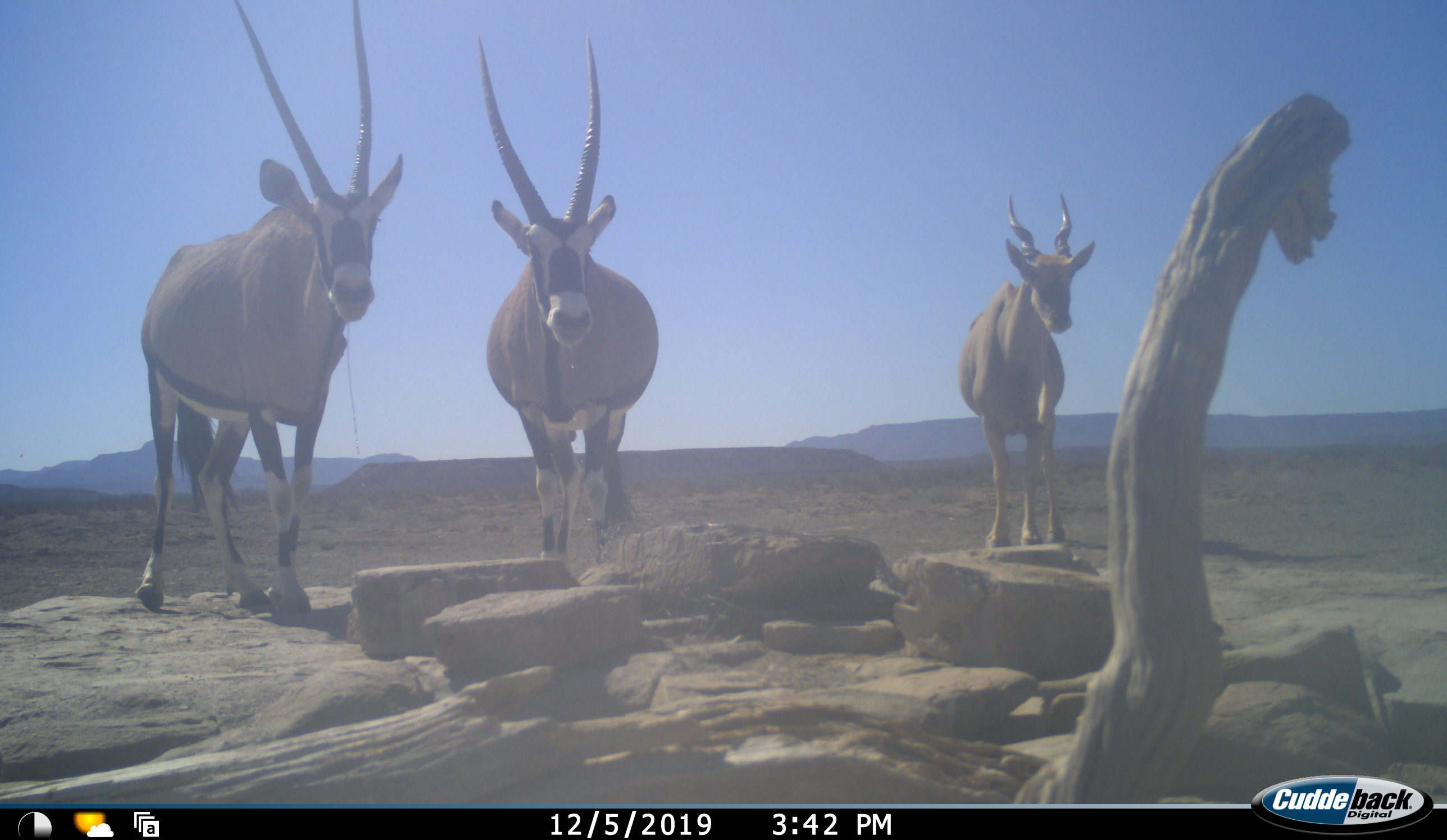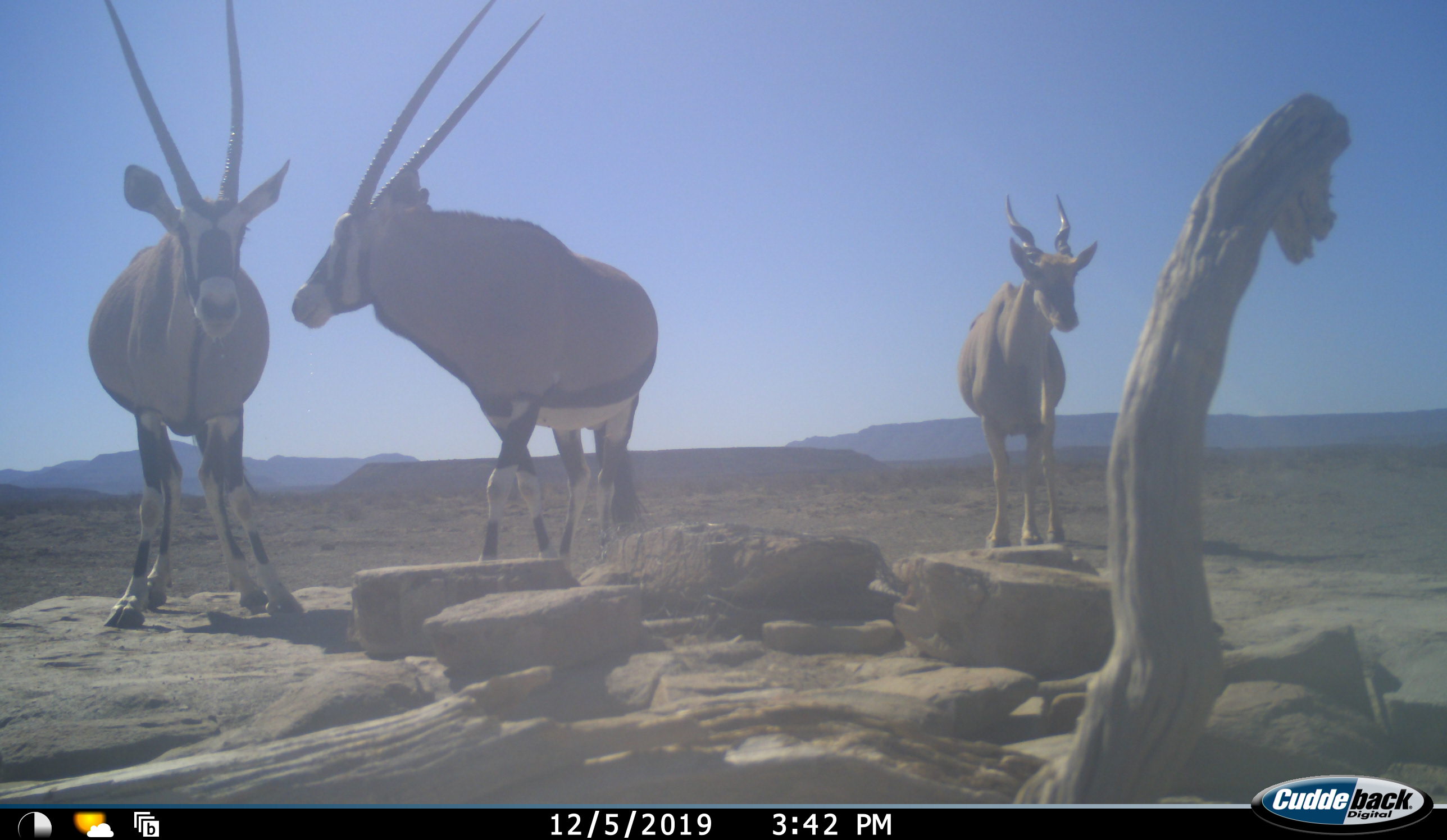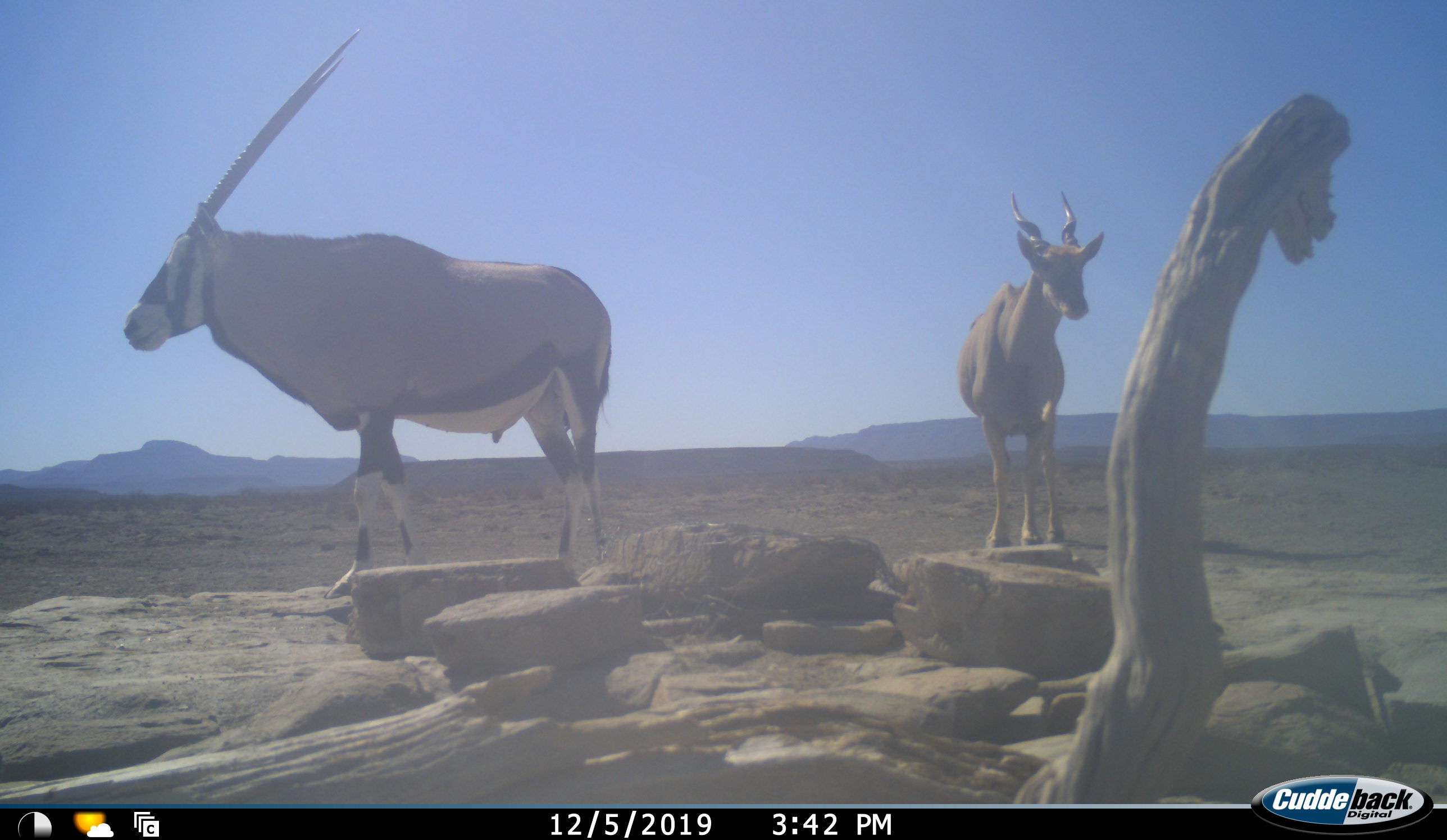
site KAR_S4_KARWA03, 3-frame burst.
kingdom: Animalia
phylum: Chordata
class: Mammalia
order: Artiodactyla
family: Bovidae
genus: Tragelaphus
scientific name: Tragelaphus oryx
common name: eland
Eland (Tragelaphus oryx), count 1. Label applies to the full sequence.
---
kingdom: Animalia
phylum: Chordata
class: Mammalia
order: Artiodactyla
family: Bovidae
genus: Oryx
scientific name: Oryx gazella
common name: gemsbok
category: oryx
Oryx (gemsbok) (Oryx gazella), count 2. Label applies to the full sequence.